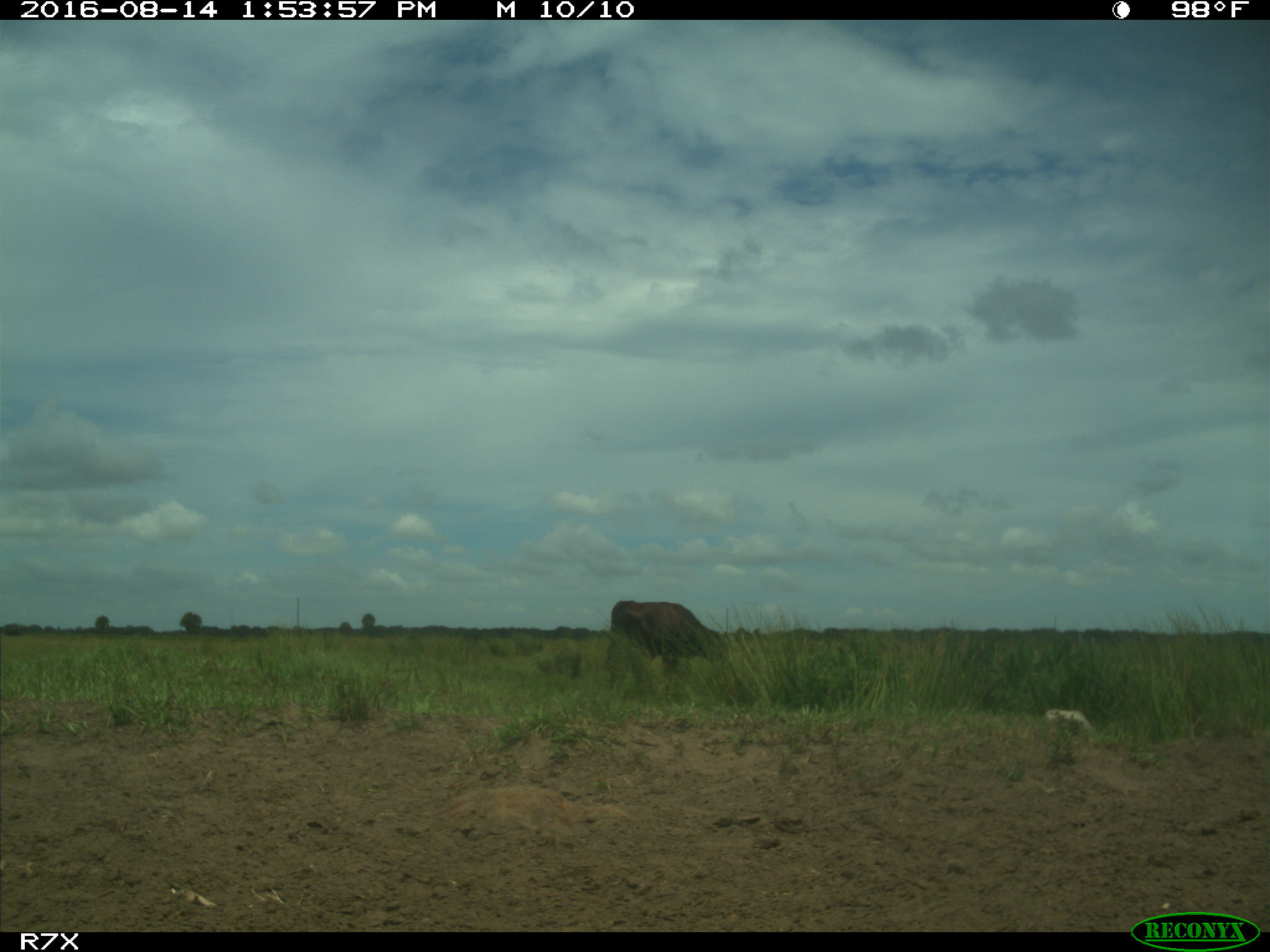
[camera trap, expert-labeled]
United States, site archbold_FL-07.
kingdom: Animalia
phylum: Chordata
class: Mammalia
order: Artiodactyla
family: Bovidae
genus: Bos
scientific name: Bos taurus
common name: domestic cow